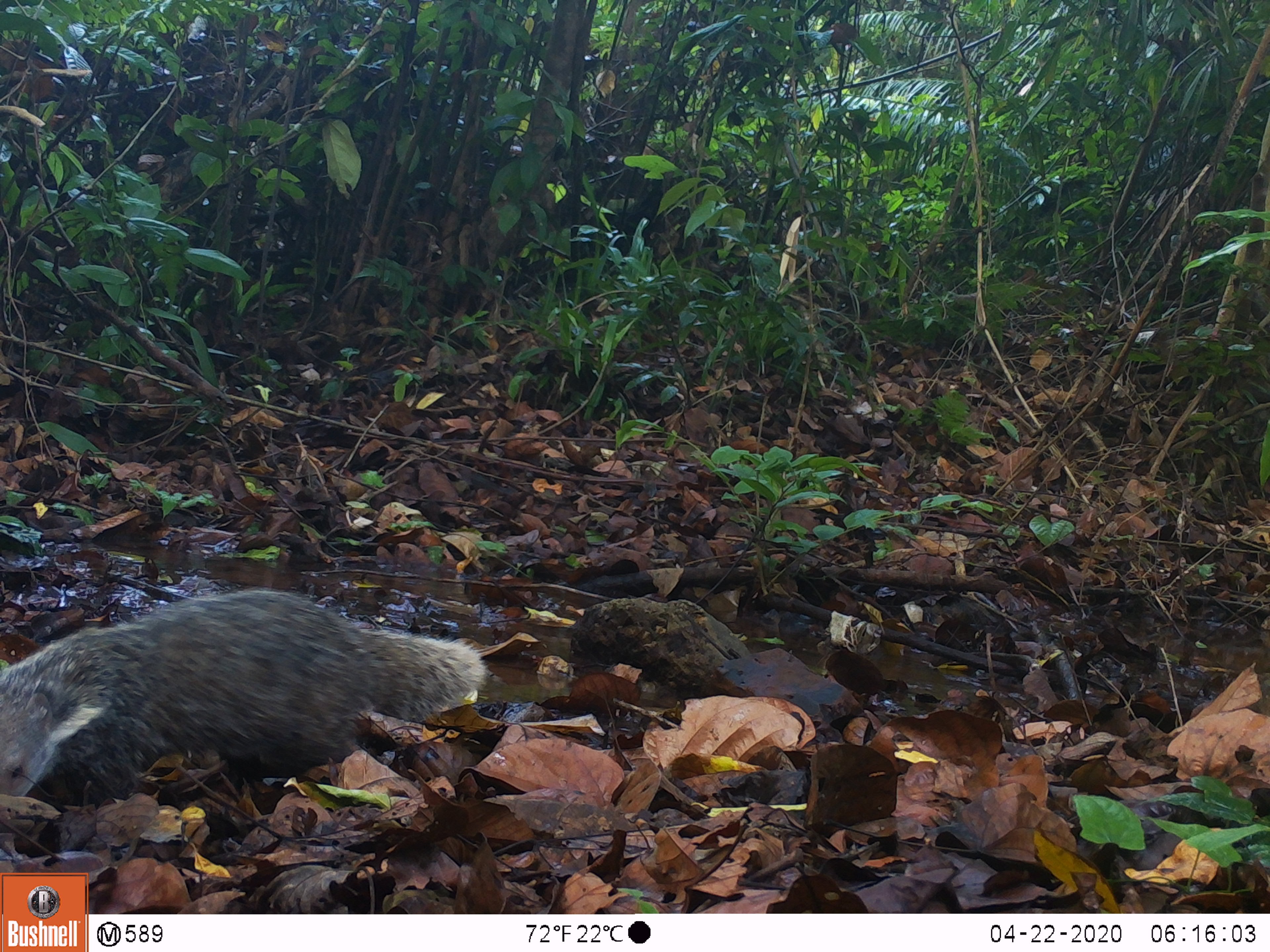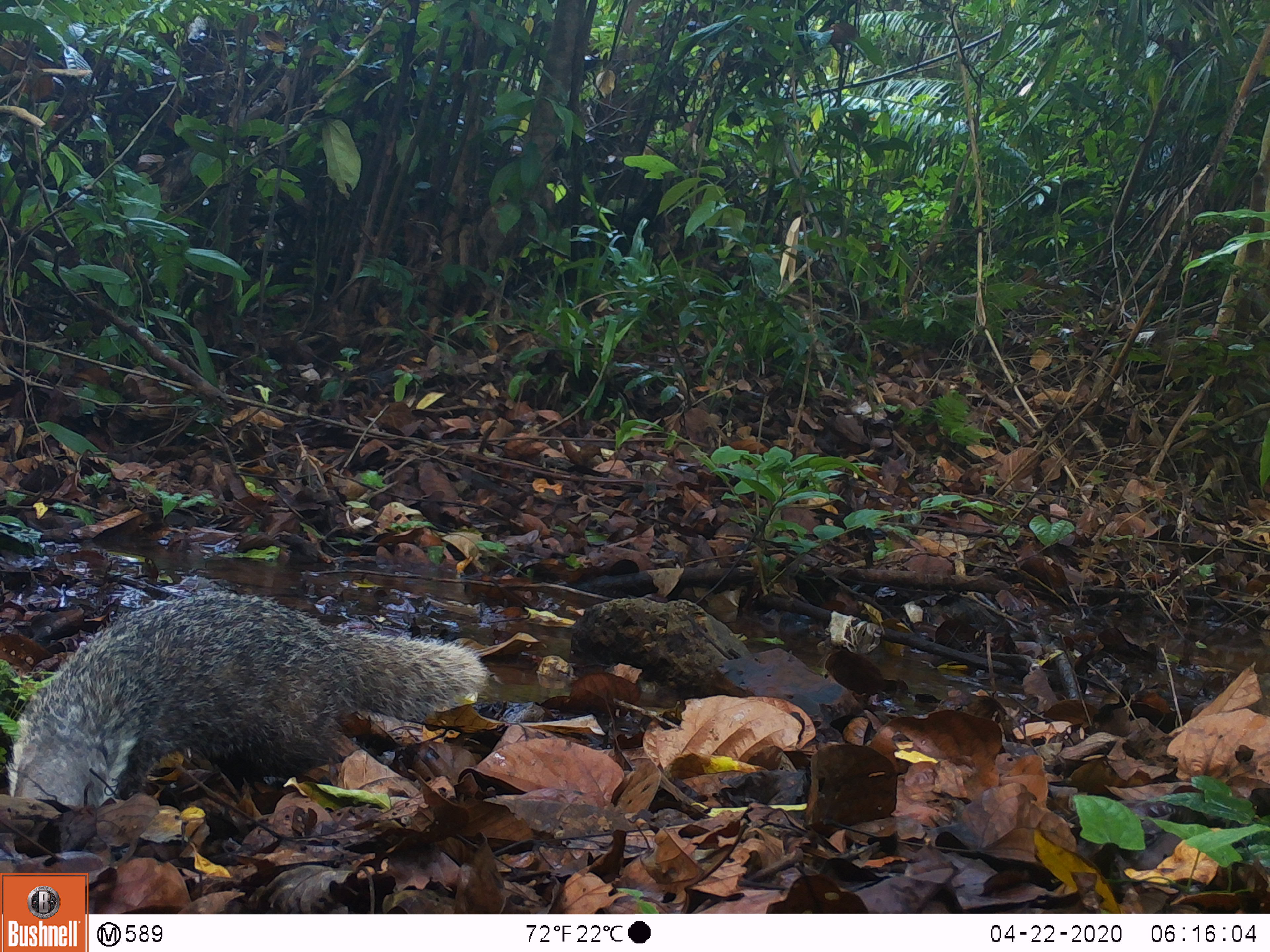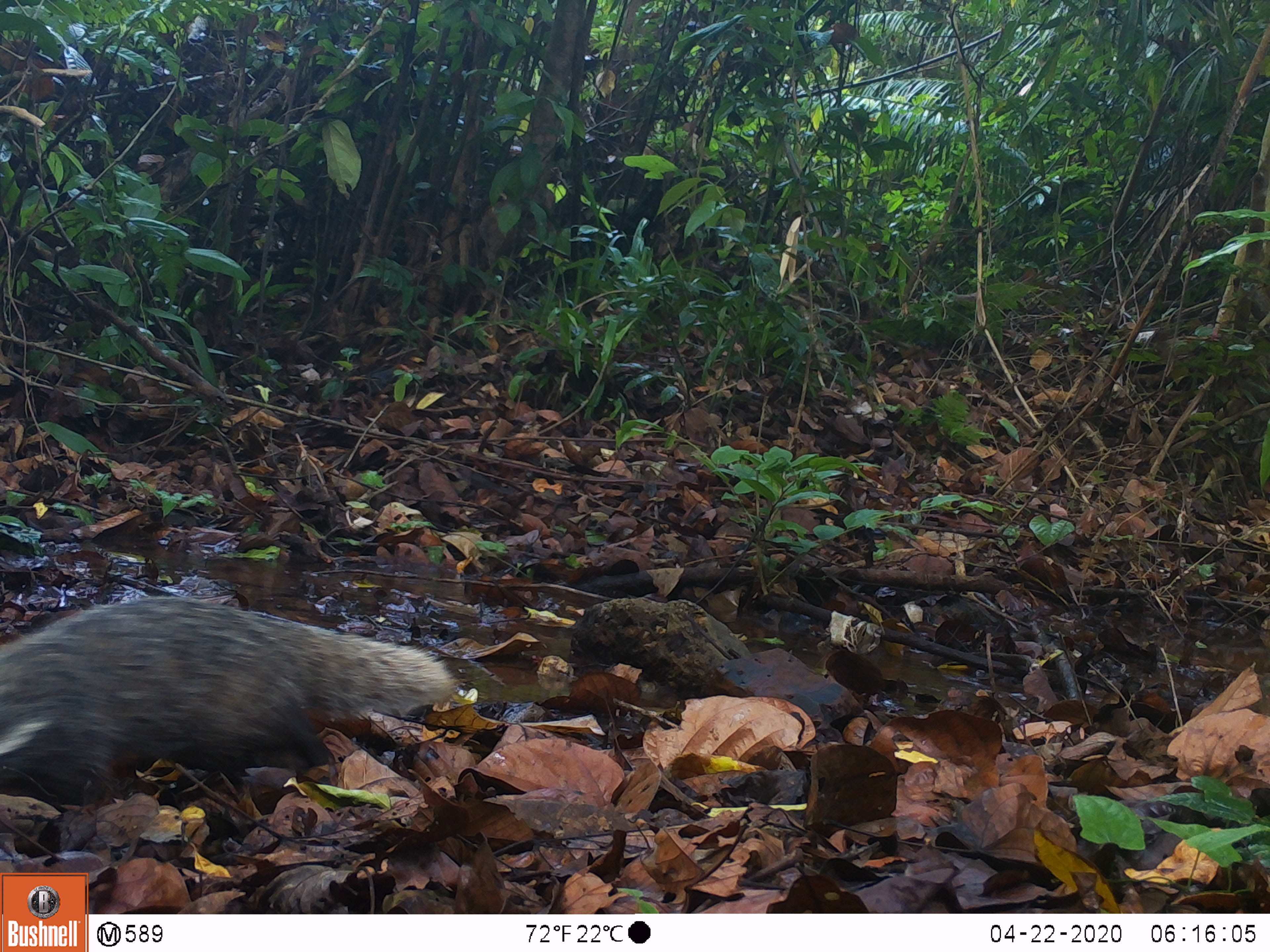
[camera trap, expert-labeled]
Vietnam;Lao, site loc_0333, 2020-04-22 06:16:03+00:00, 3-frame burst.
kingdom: Animalia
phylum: Chordata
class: Mammalia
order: Carnivora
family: Herpestidae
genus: Urva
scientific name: Urva urva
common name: crab-eating mongoose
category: crab eating mongoose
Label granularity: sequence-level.